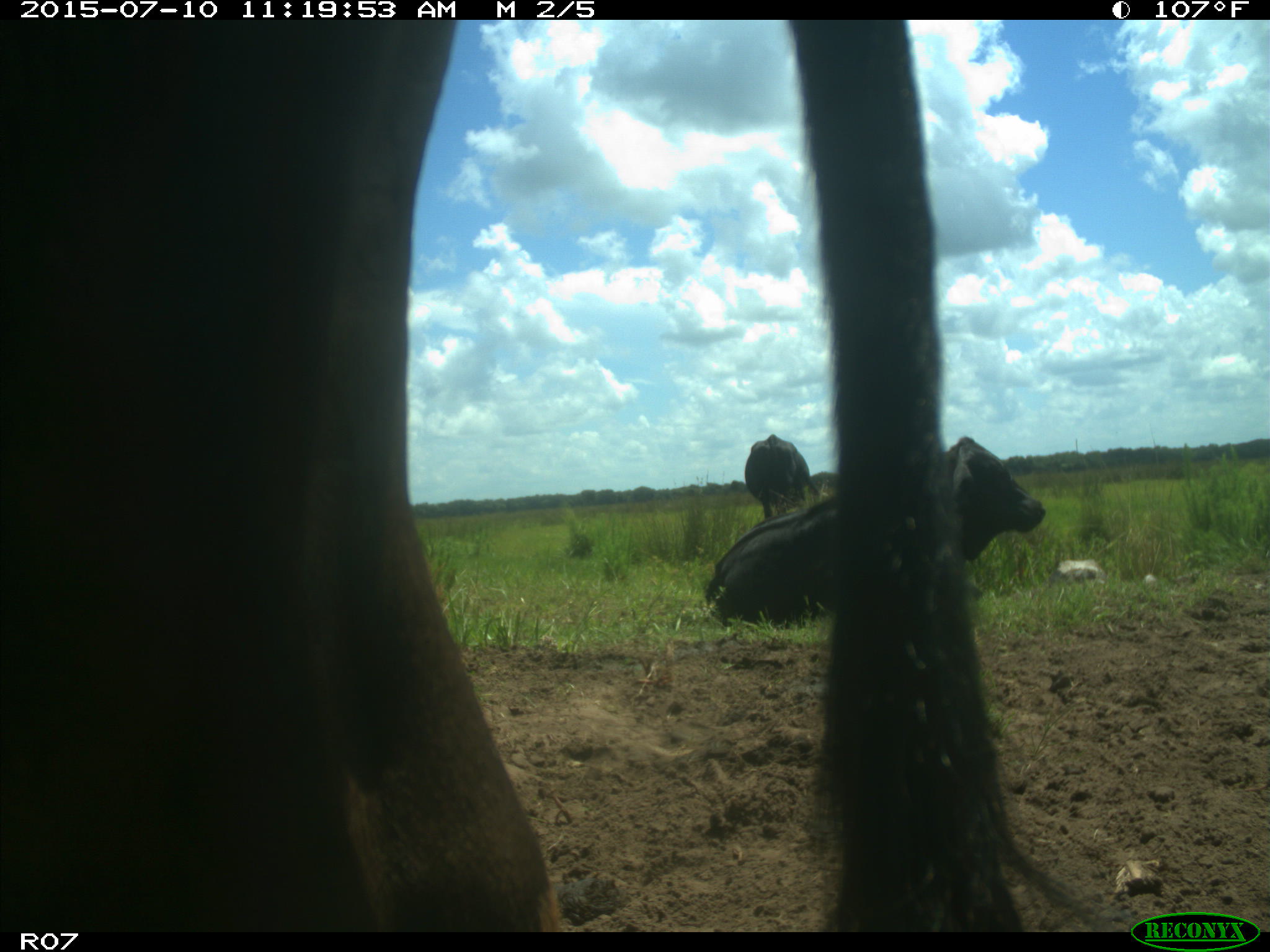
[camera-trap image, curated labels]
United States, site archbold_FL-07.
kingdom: Animalia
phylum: Chordata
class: Mammalia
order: Artiodactyla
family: Bovidae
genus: Bos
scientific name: Bos taurus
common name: domestic cow